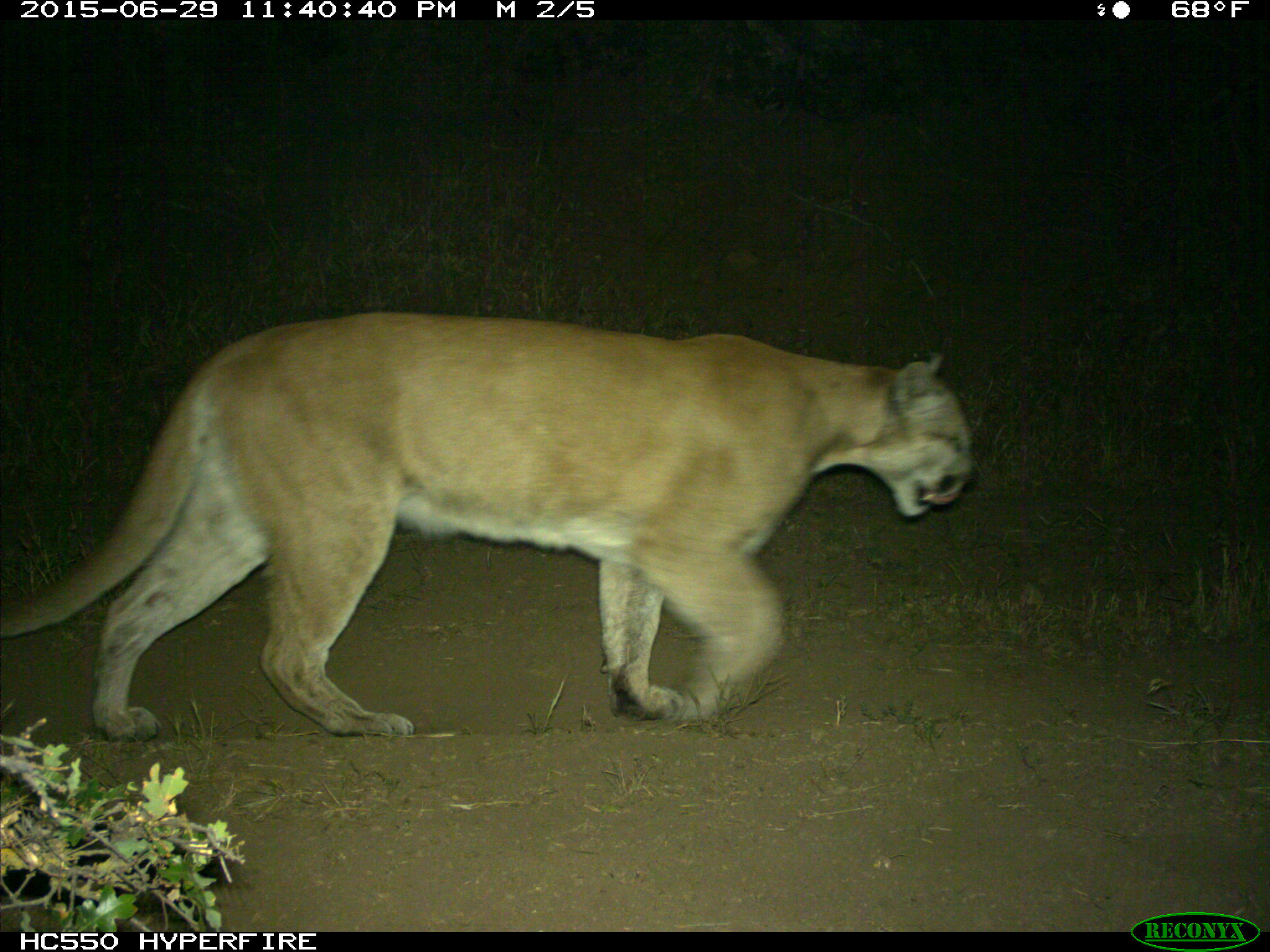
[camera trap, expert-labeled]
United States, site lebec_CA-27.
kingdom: Animalia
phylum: Chordata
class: Mammalia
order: Carnivora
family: Felidae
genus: Puma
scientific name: Puma concolor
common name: mountain lion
Puma concolor (mountain lion).